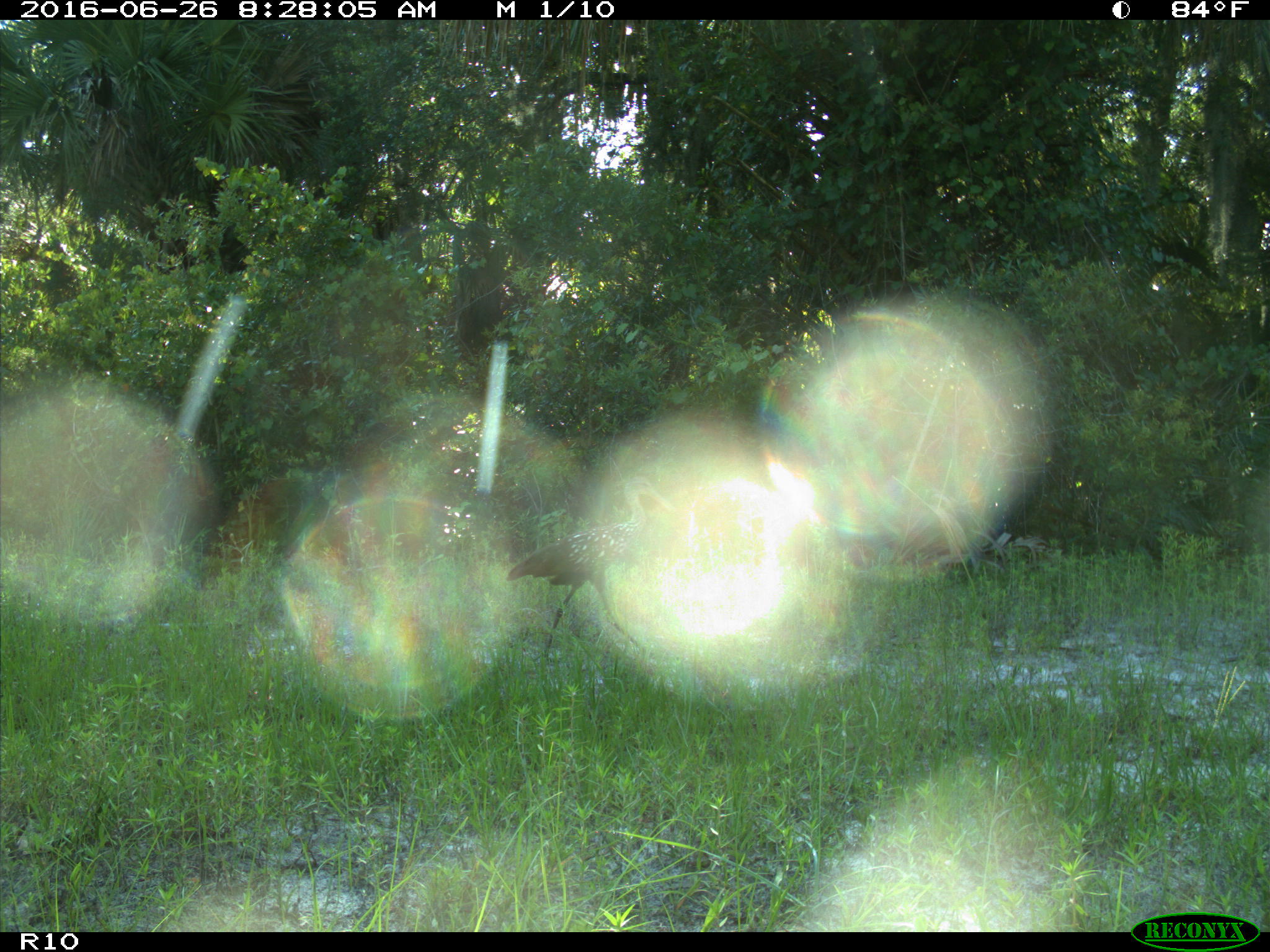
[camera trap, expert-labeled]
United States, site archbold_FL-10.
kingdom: Animalia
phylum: Chordata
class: Aves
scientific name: Aves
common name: birds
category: unidentified bird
Unidentified bird (birds) (Aves).